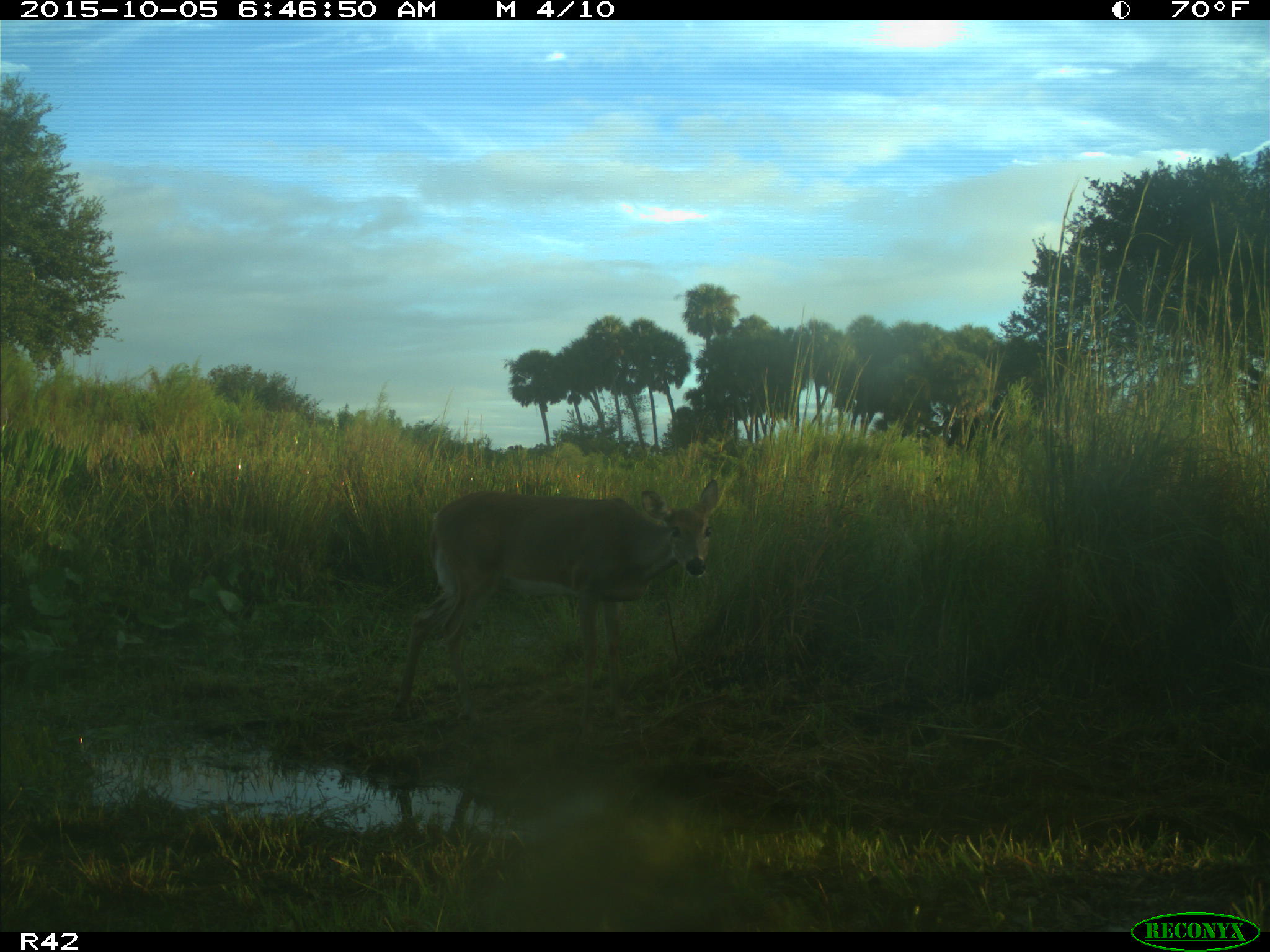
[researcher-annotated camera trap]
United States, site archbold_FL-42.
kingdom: Animalia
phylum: Chordata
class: Mammalia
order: Artiodactyla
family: Cervidae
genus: Odocoileus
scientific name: Odocoileus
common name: deer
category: unidentified deer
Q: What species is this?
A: Unidentified deer (deer) (Odocoileus).